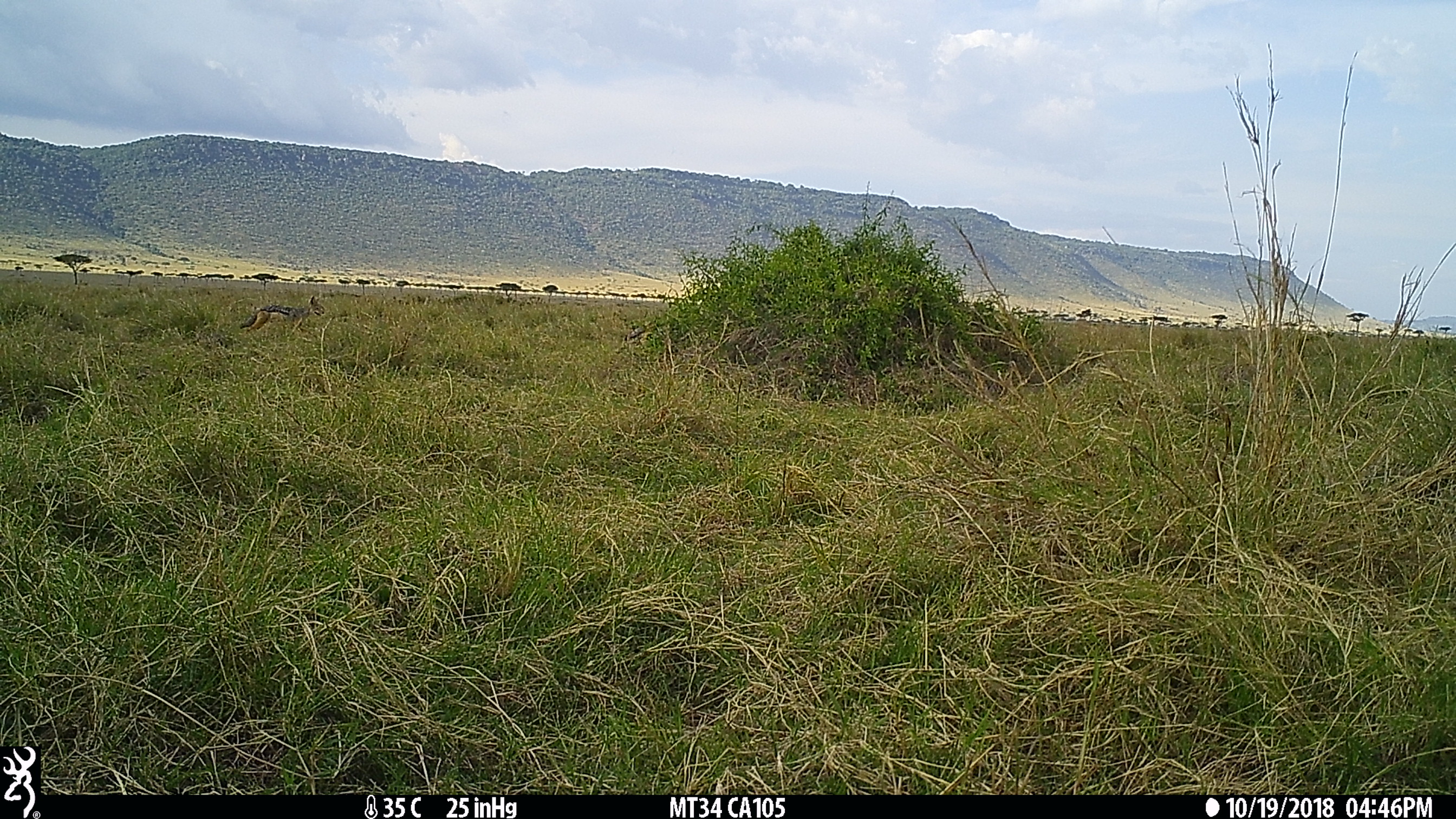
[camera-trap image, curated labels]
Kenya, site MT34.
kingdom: Animalia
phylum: Chordata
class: Mammalia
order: Carnivora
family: Canidae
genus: Lupulella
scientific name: Lupulella mesomelas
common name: black-backed jackal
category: jackal